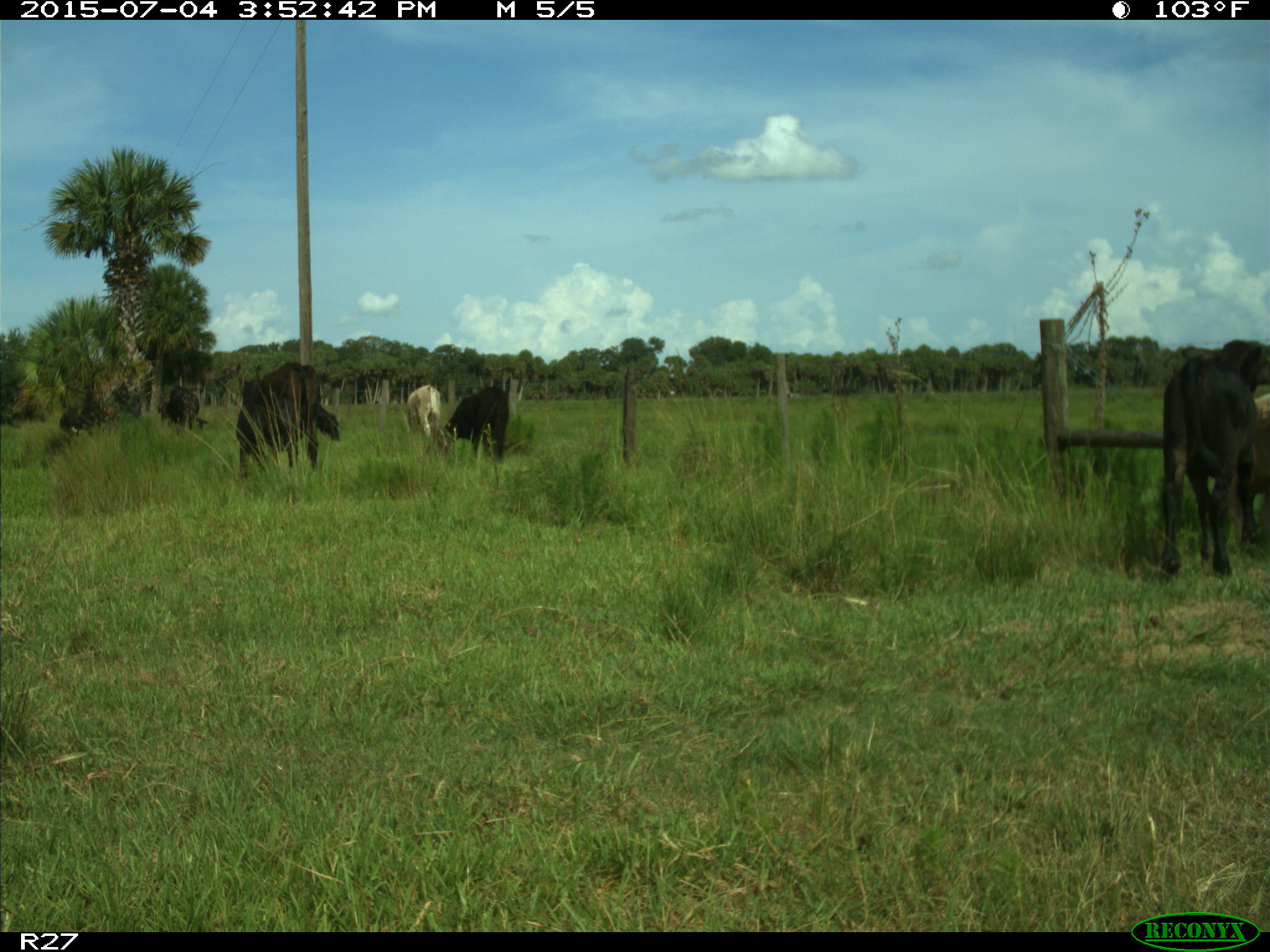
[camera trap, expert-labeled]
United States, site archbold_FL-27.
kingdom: Animalia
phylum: Chordata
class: Mammalia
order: Artiodactyla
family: Bovidae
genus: Bos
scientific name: Bos taurus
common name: domestic cow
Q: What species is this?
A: Bos taurus (domestic cow).